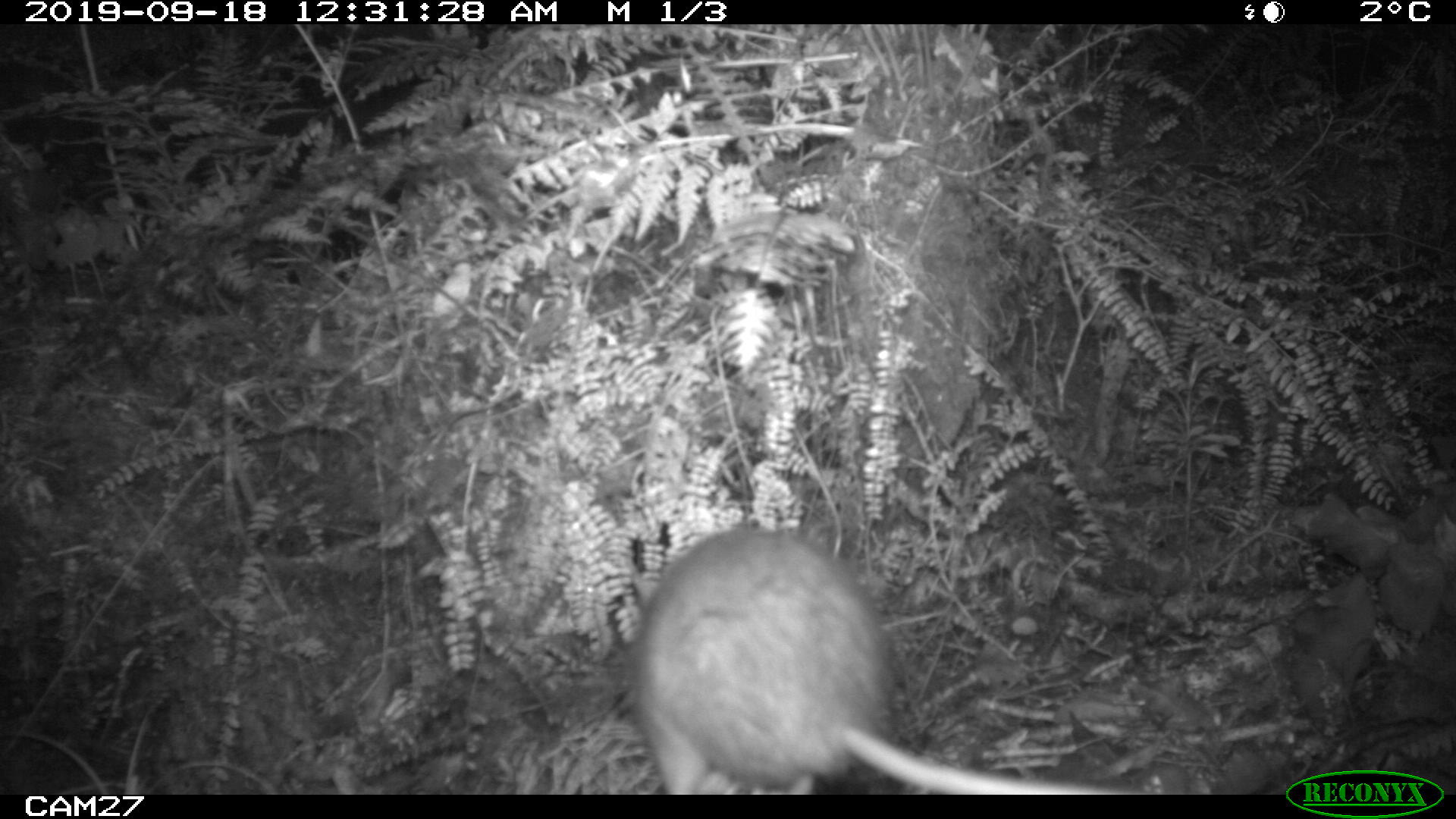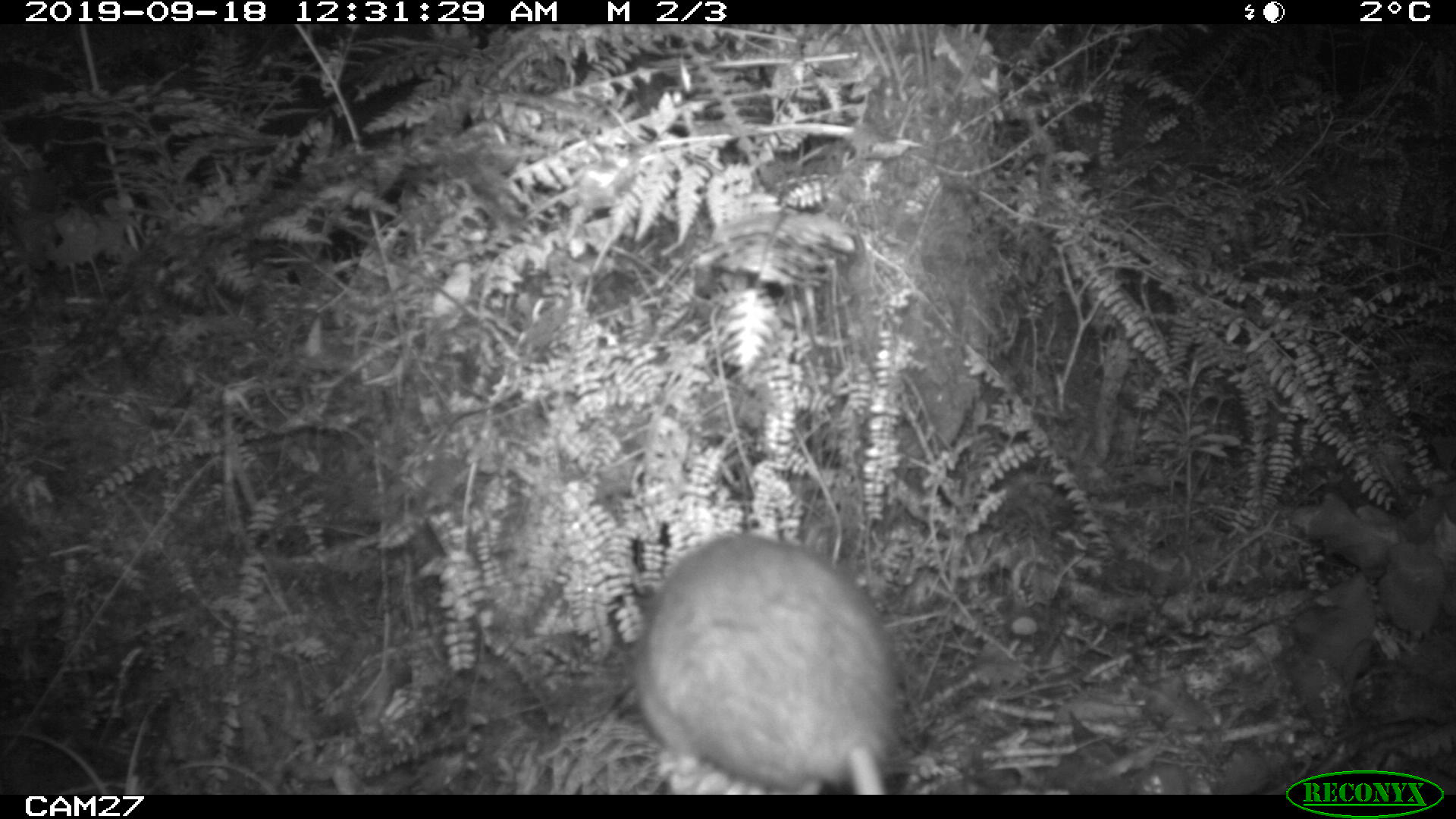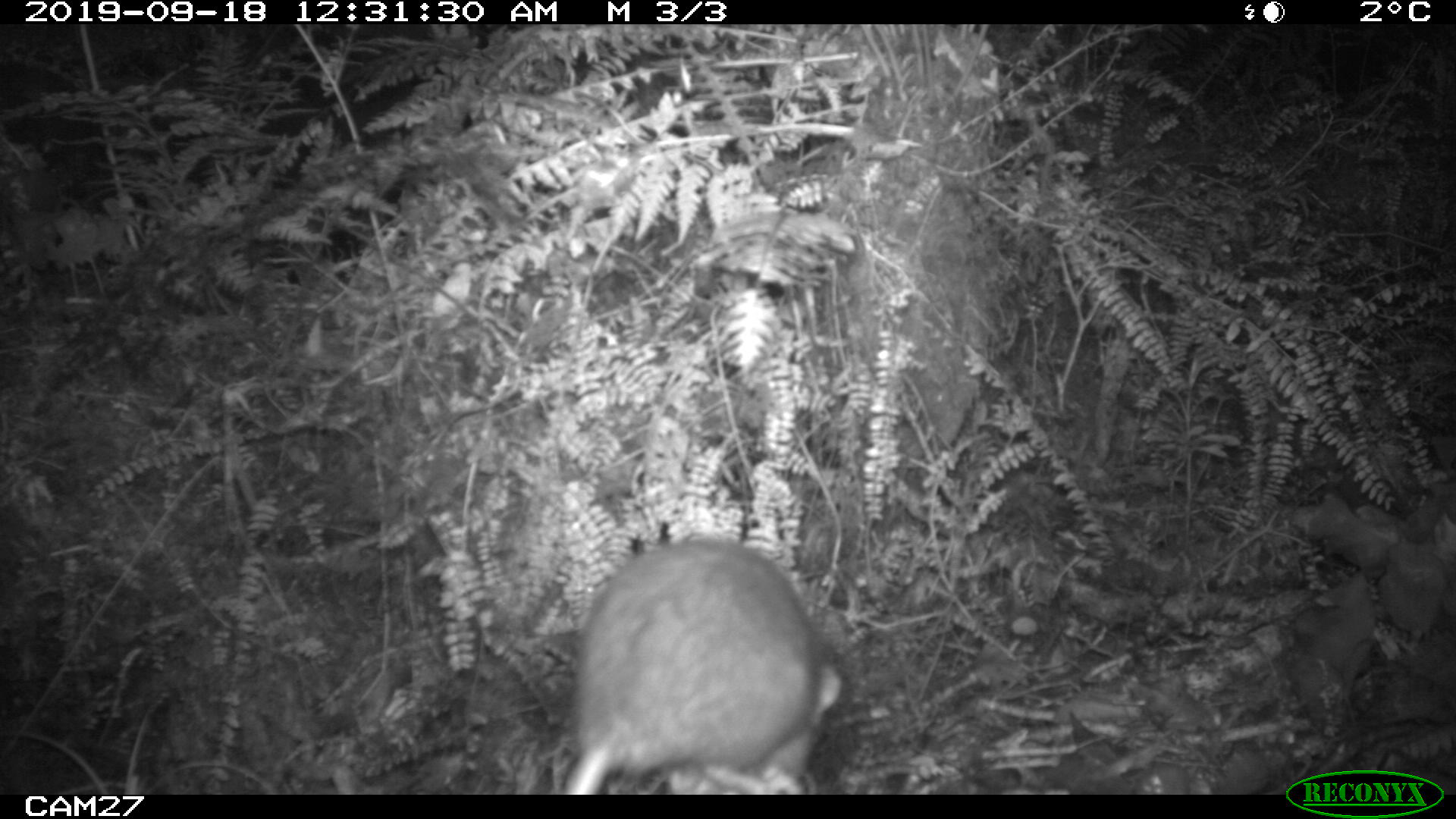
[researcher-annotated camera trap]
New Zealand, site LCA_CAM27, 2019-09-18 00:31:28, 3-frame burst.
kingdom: Animalia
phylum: Chordata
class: Mammalia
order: Rodentia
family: Muridae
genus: Rattus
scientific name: Rattus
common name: rat